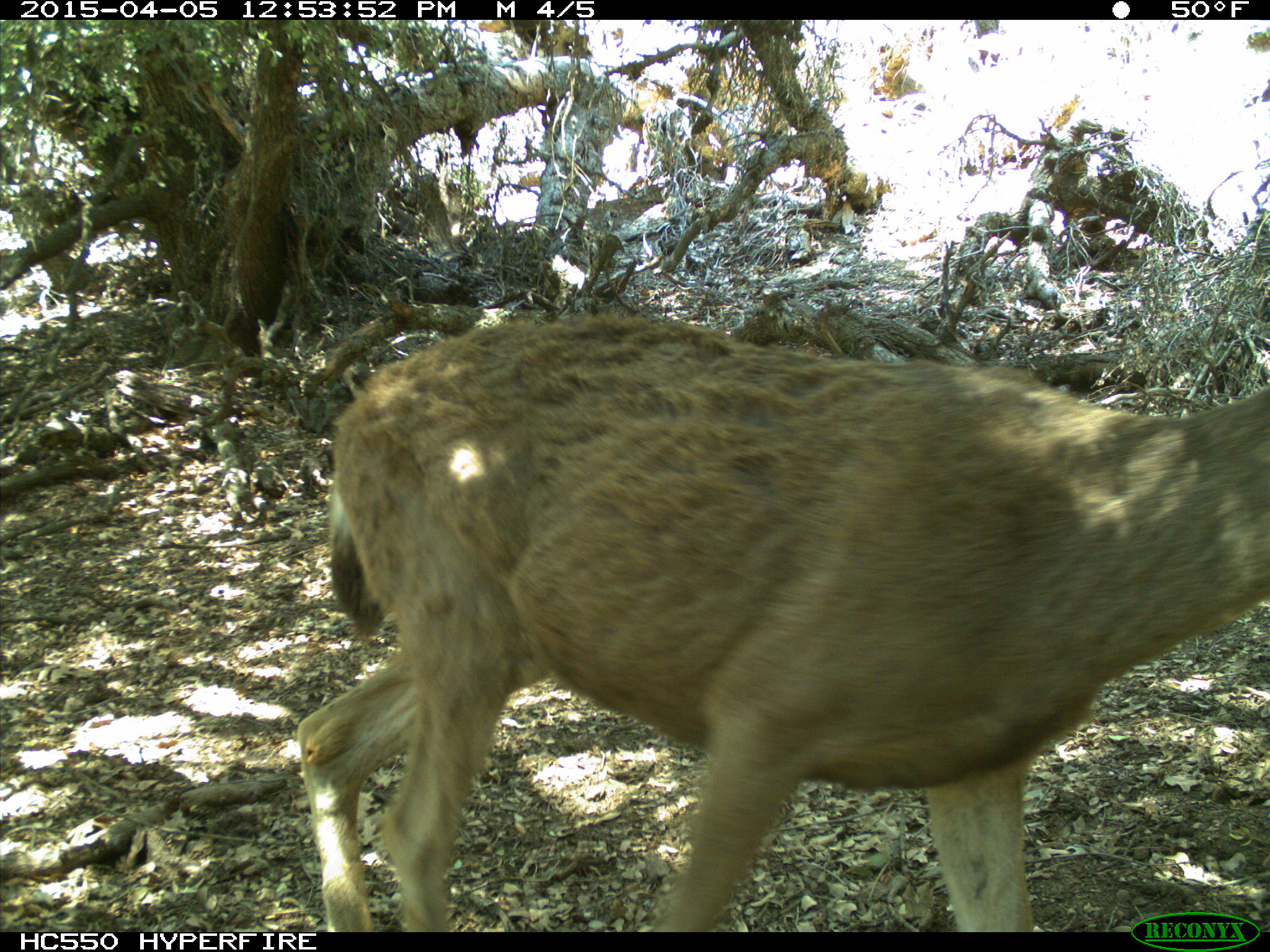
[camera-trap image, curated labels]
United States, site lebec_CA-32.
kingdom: Animalia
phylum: Chordata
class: Mammalia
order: Artiodactyla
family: Cervidae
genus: Odocoileus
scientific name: Odocoileus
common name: deer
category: unidentified deer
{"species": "unidentified deer (deer) (Odocoileus)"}